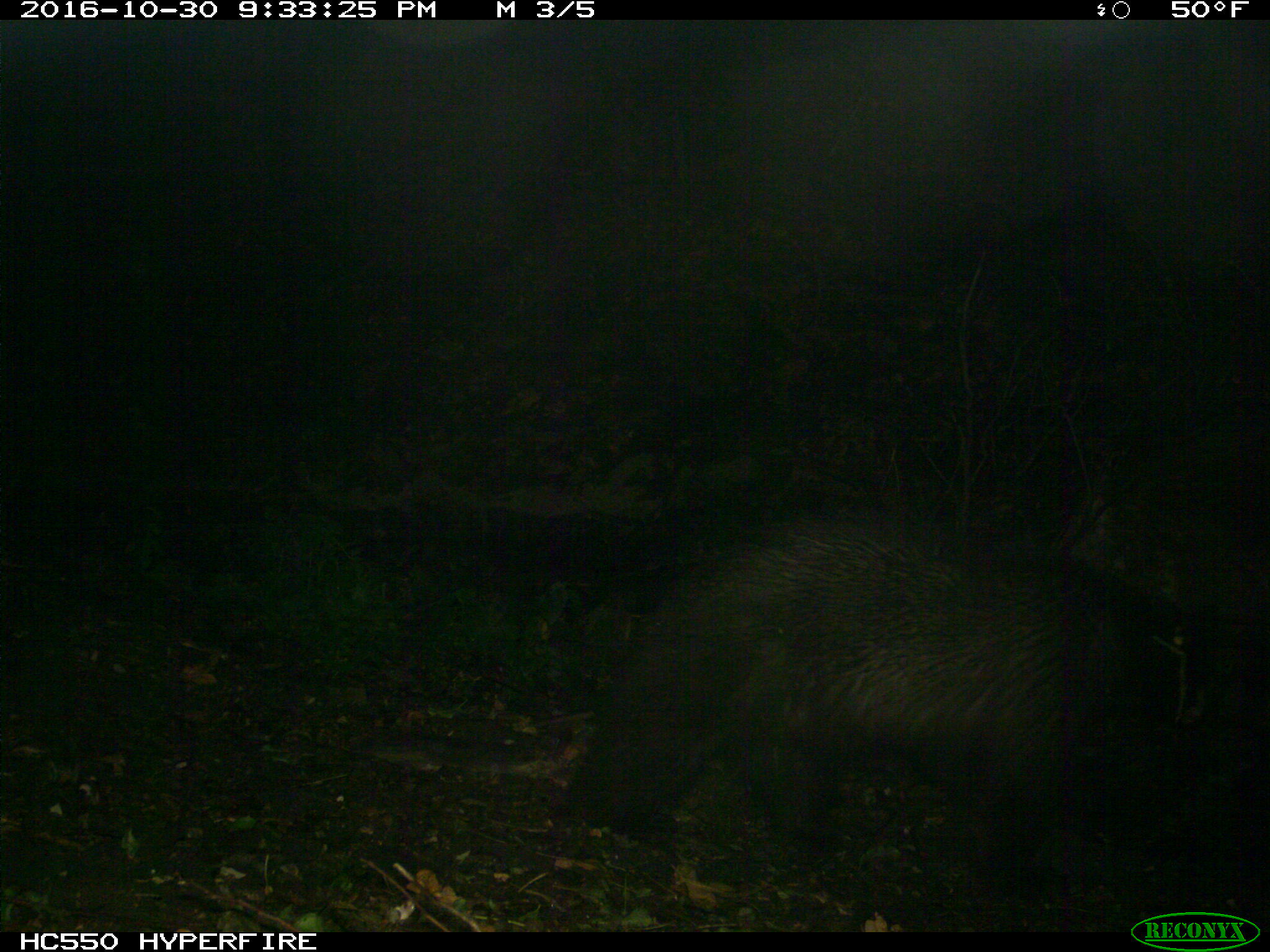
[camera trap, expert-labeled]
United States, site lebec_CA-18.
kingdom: Animalia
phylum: Chordata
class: Mammalia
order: Carnivora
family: Ursidae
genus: Ursus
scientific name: Ursus americanus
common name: american black bear